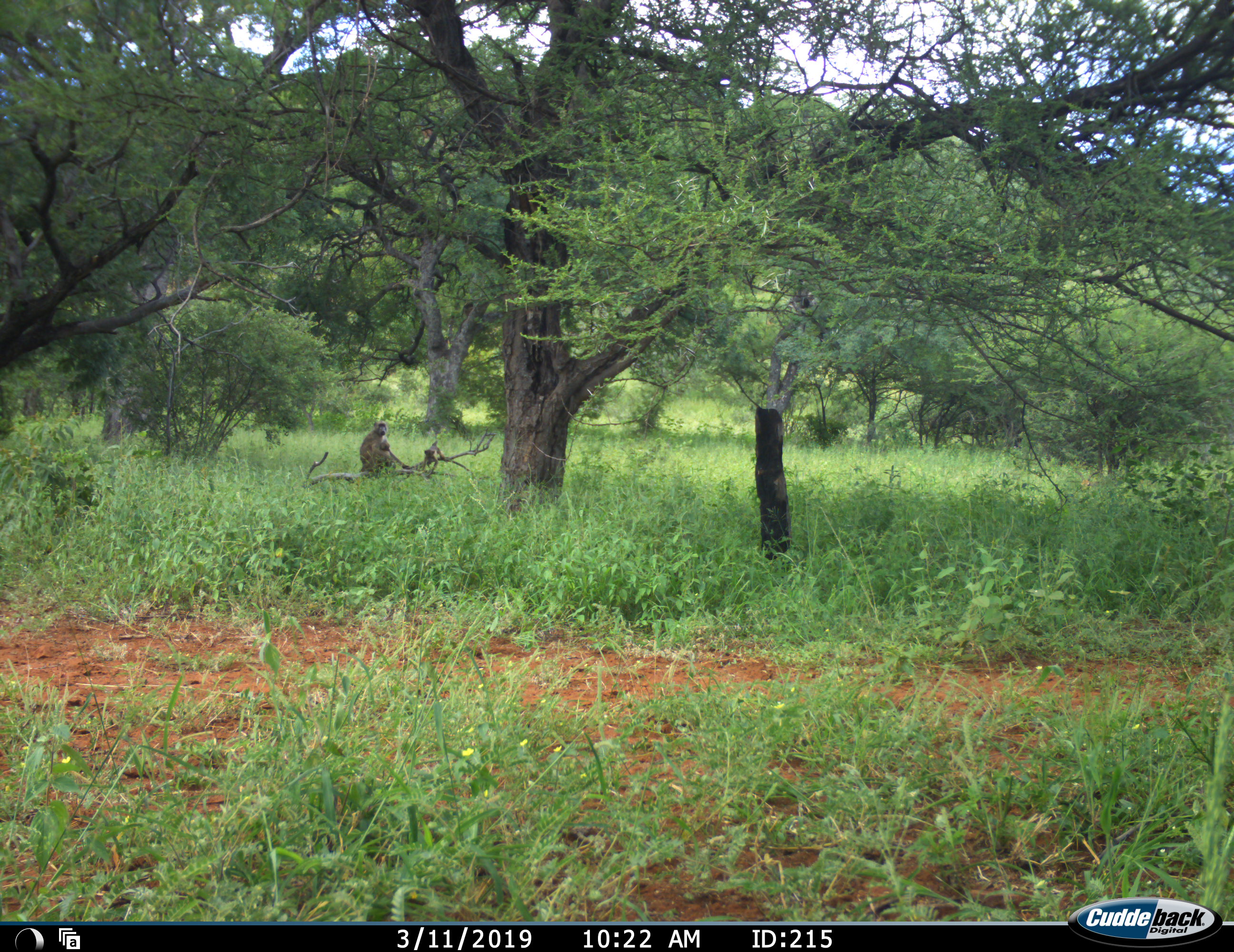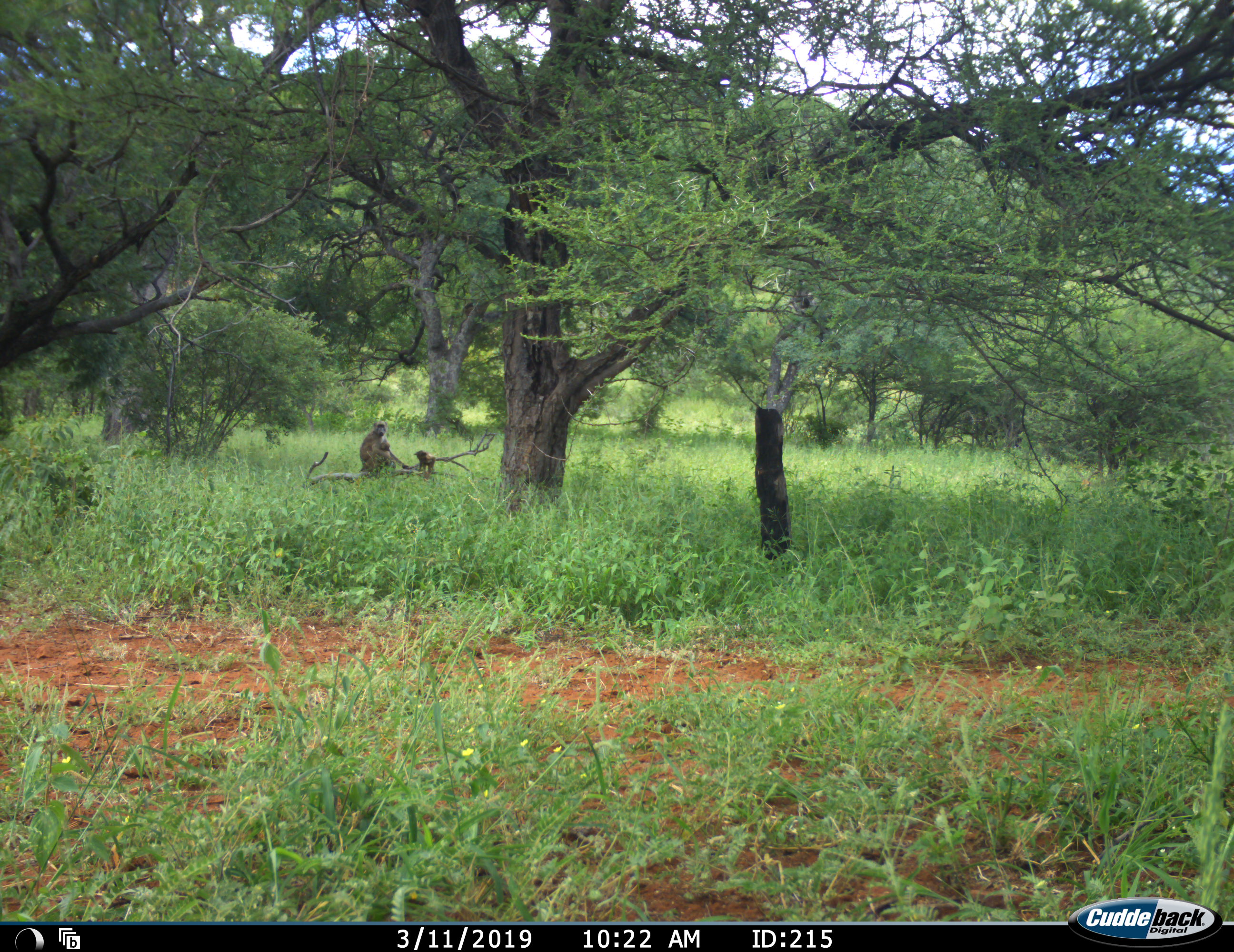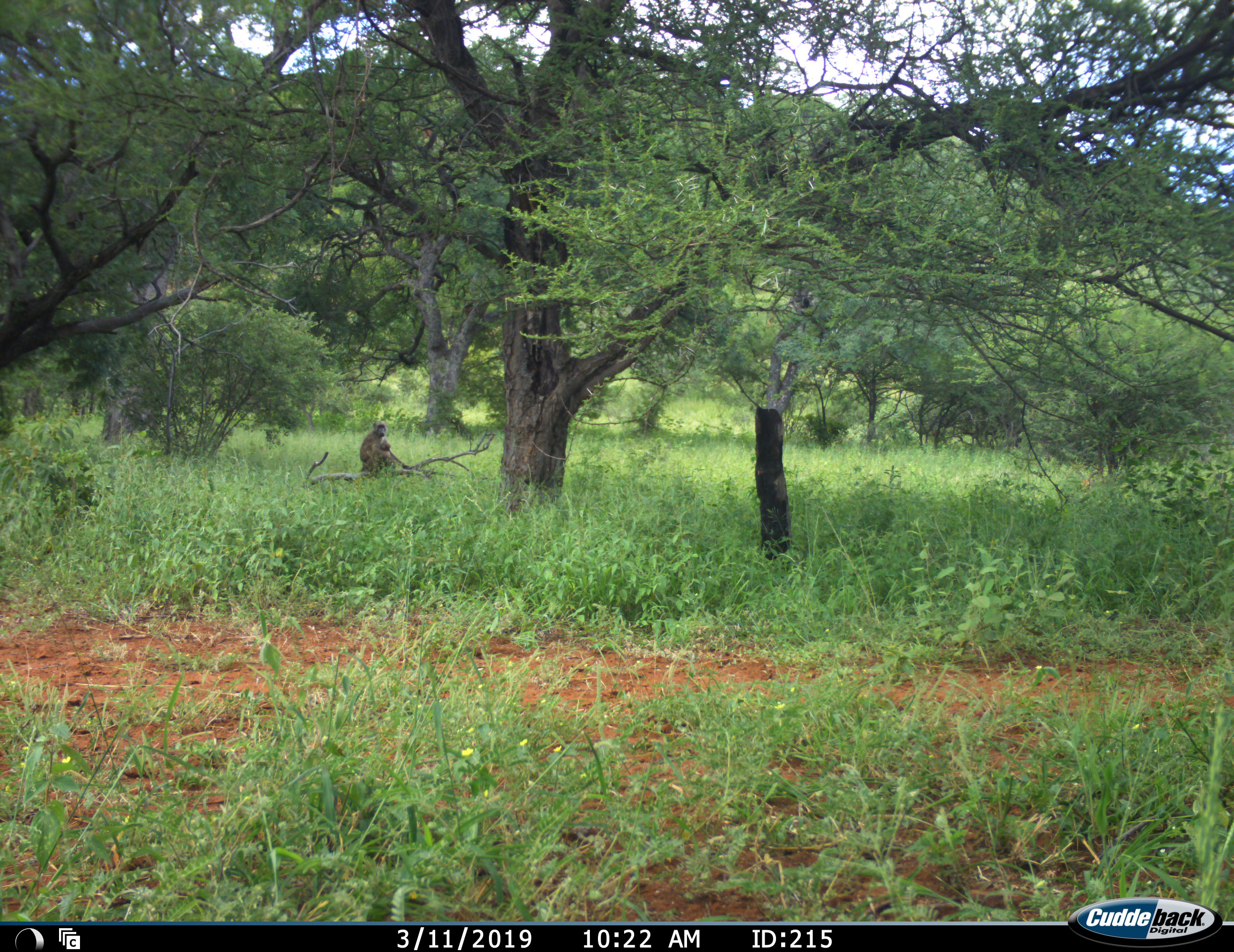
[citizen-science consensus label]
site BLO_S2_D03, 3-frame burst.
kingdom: Animalia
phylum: Chordata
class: Mammalia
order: Primates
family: Cercopithecidae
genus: Papio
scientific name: Papio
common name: baboon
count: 2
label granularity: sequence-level